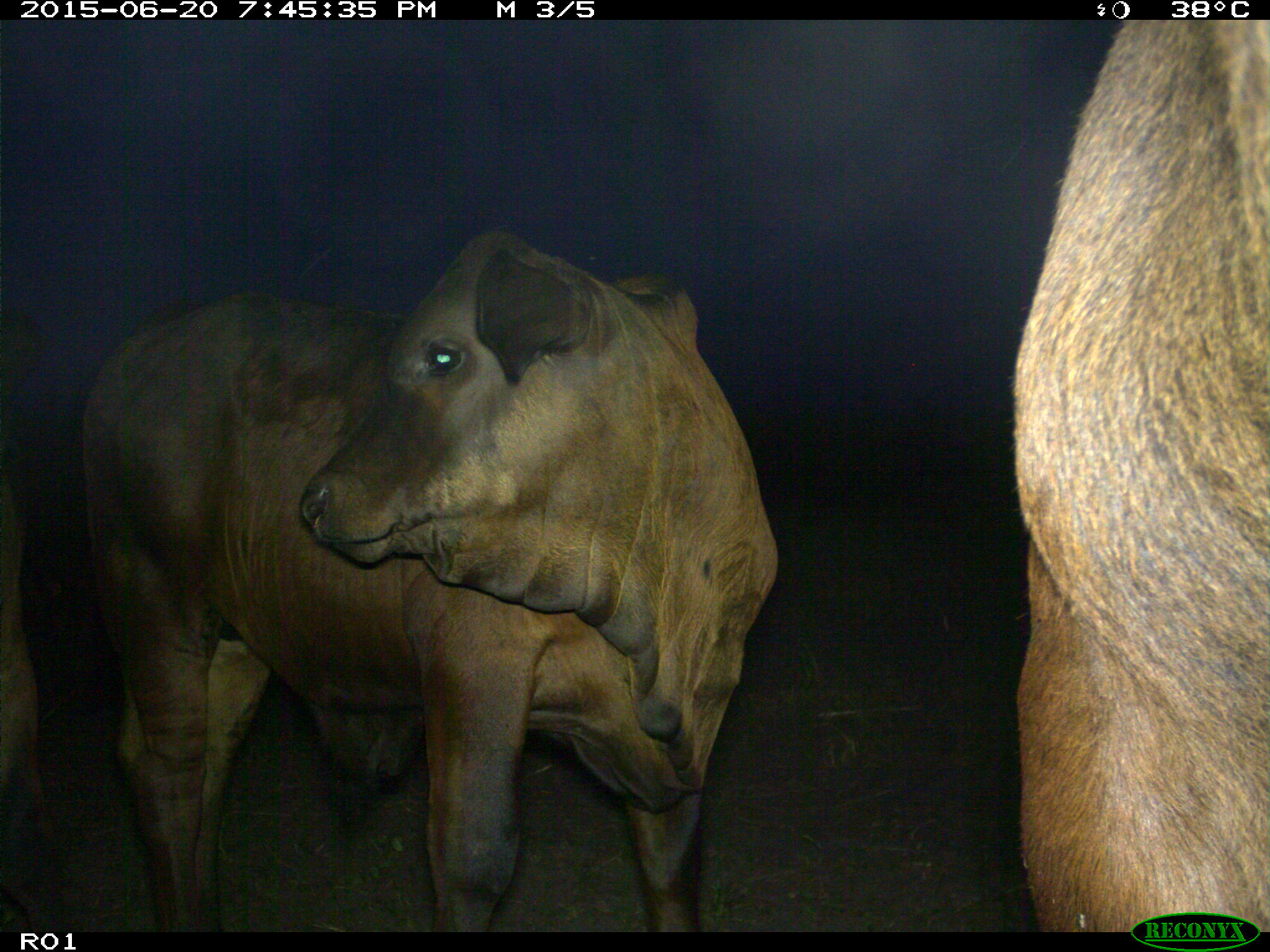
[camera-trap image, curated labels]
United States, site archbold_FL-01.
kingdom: Animalia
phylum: Chordata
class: Mammalia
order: Artiodactyla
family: Bovidae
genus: Bos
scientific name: Bos taurus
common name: domestic cow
Bos taurus (domestic cow).